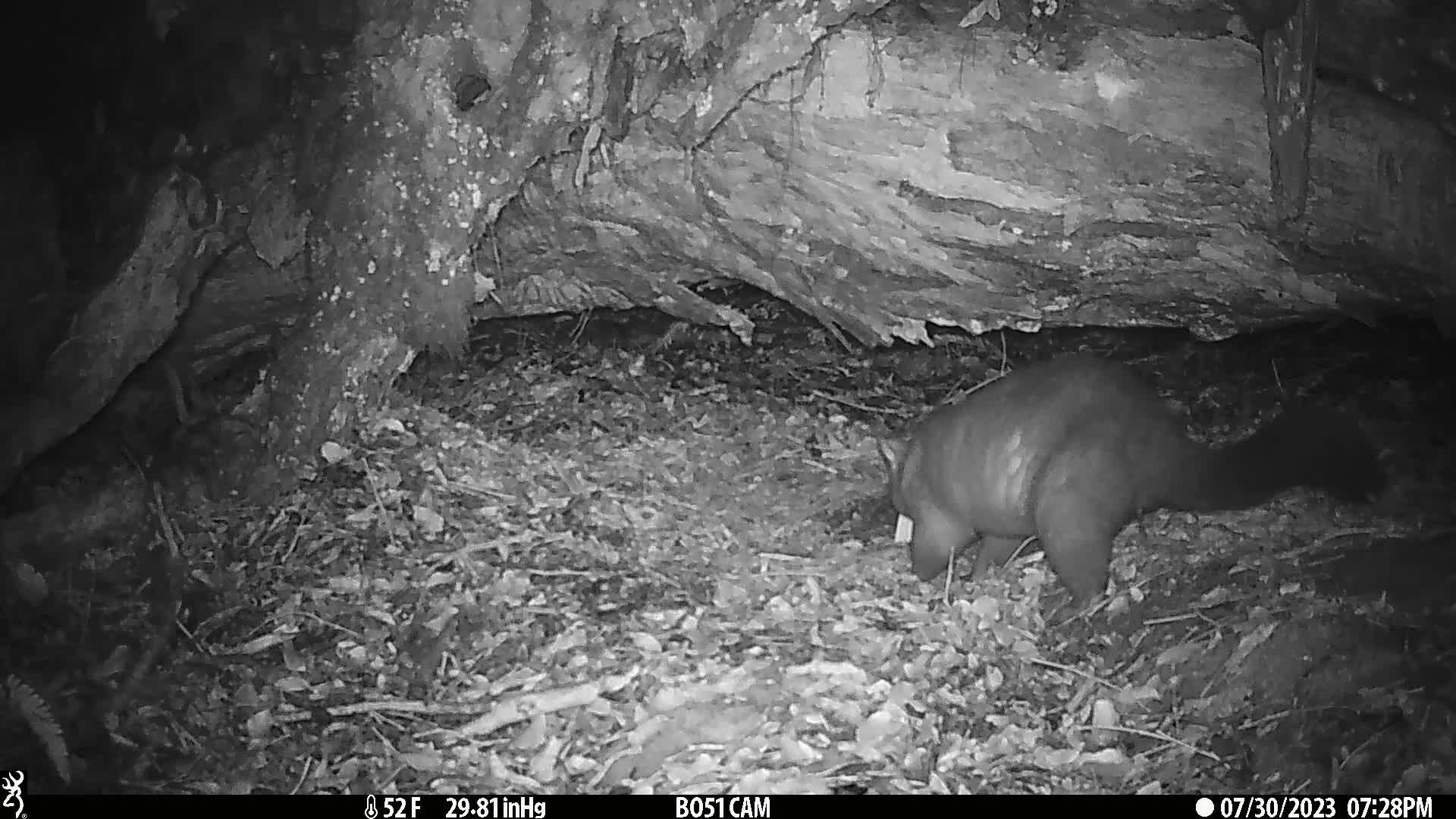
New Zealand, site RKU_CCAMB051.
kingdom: Animalia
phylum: Chordata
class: Mammalia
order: Diprotodontia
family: Phalangeridae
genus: Trichosurus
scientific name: Trichosurus vulpecula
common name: common brushtail possum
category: possum